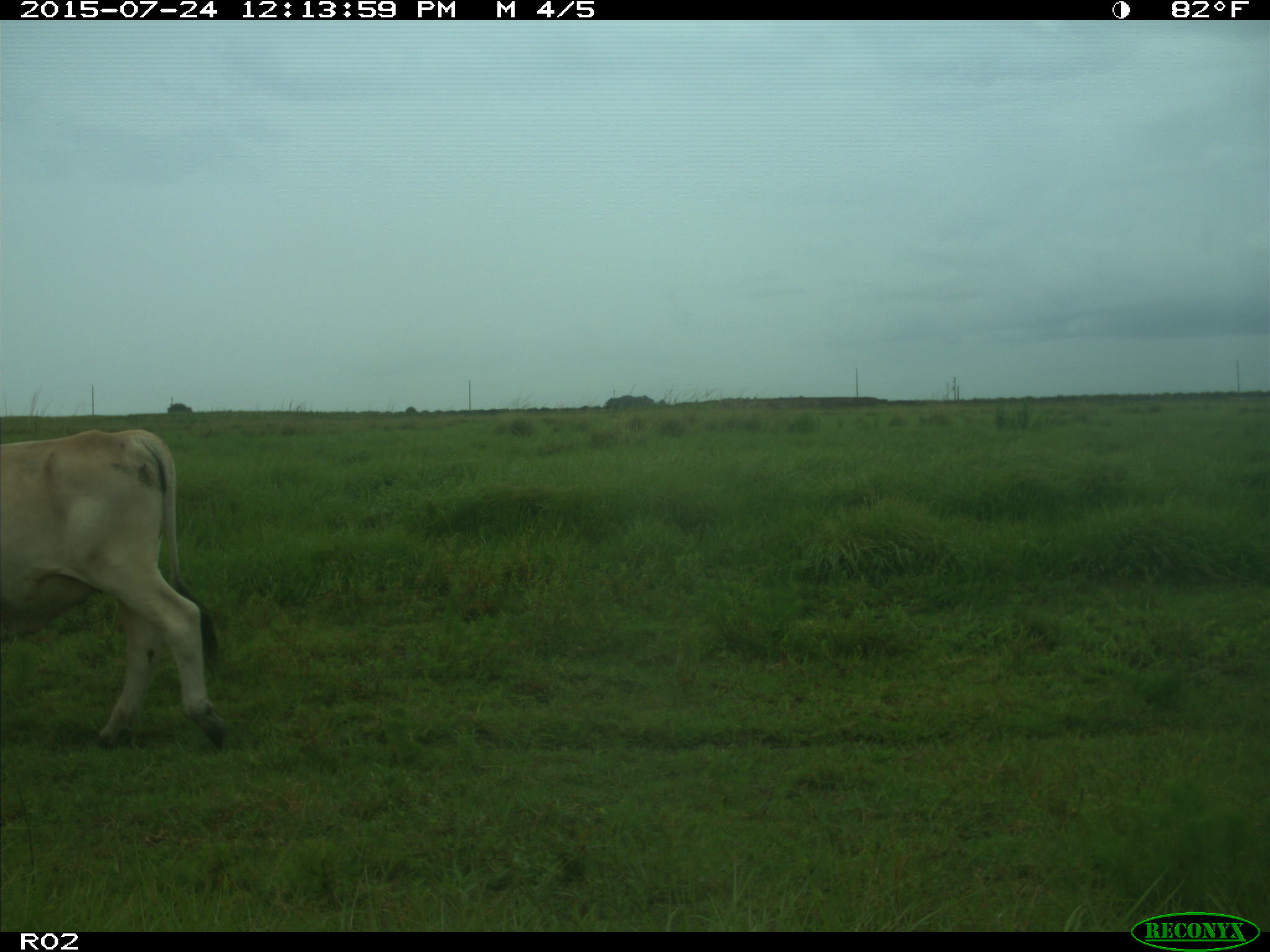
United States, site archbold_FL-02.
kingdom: Animalia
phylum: Chordata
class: Mammalia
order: Artiodactyla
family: Bovidae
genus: Bos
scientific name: Bos taurus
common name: domestic cow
Bos taurus (domestic cow).